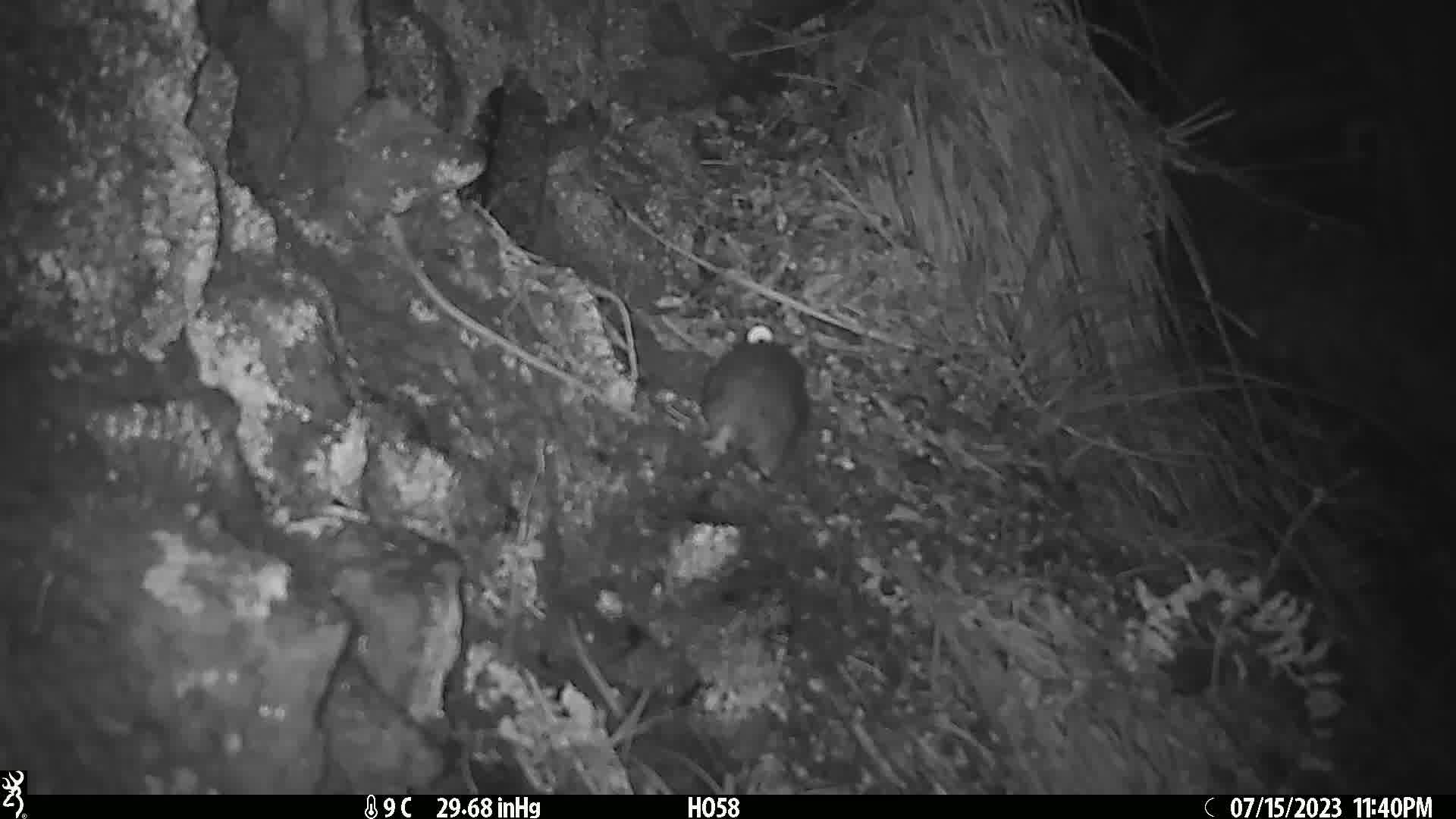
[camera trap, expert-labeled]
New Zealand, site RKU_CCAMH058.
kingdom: Animalia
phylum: Chordata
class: Mammalia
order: Rodentia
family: Muridae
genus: Rattus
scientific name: Rattus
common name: rat